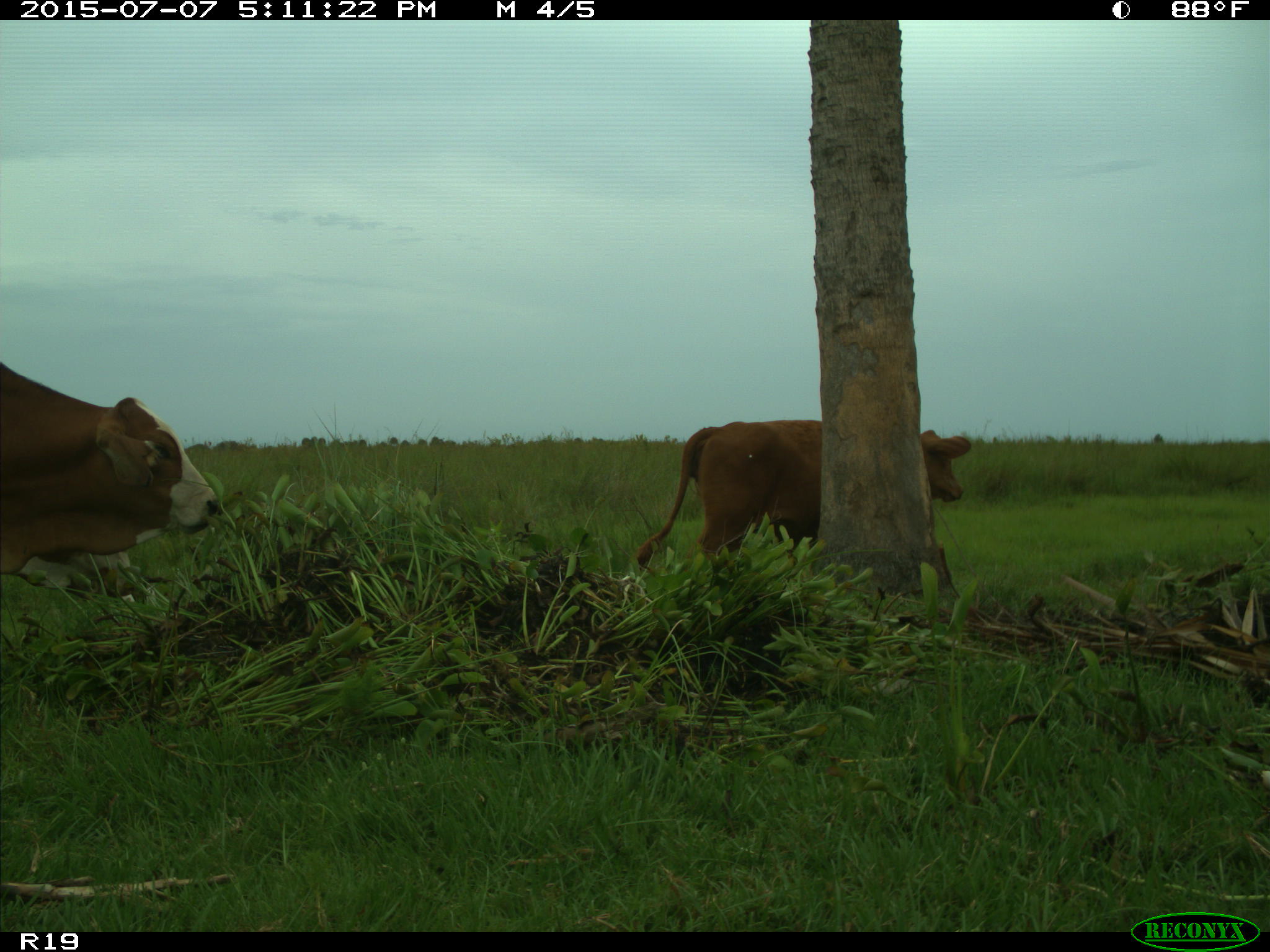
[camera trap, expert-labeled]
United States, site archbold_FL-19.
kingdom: Animalia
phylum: Chordata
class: Mammalia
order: Artiodactyla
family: Bovidae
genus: Bos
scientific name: Bos taurus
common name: domestic cow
Bos taurus (domestic cow).